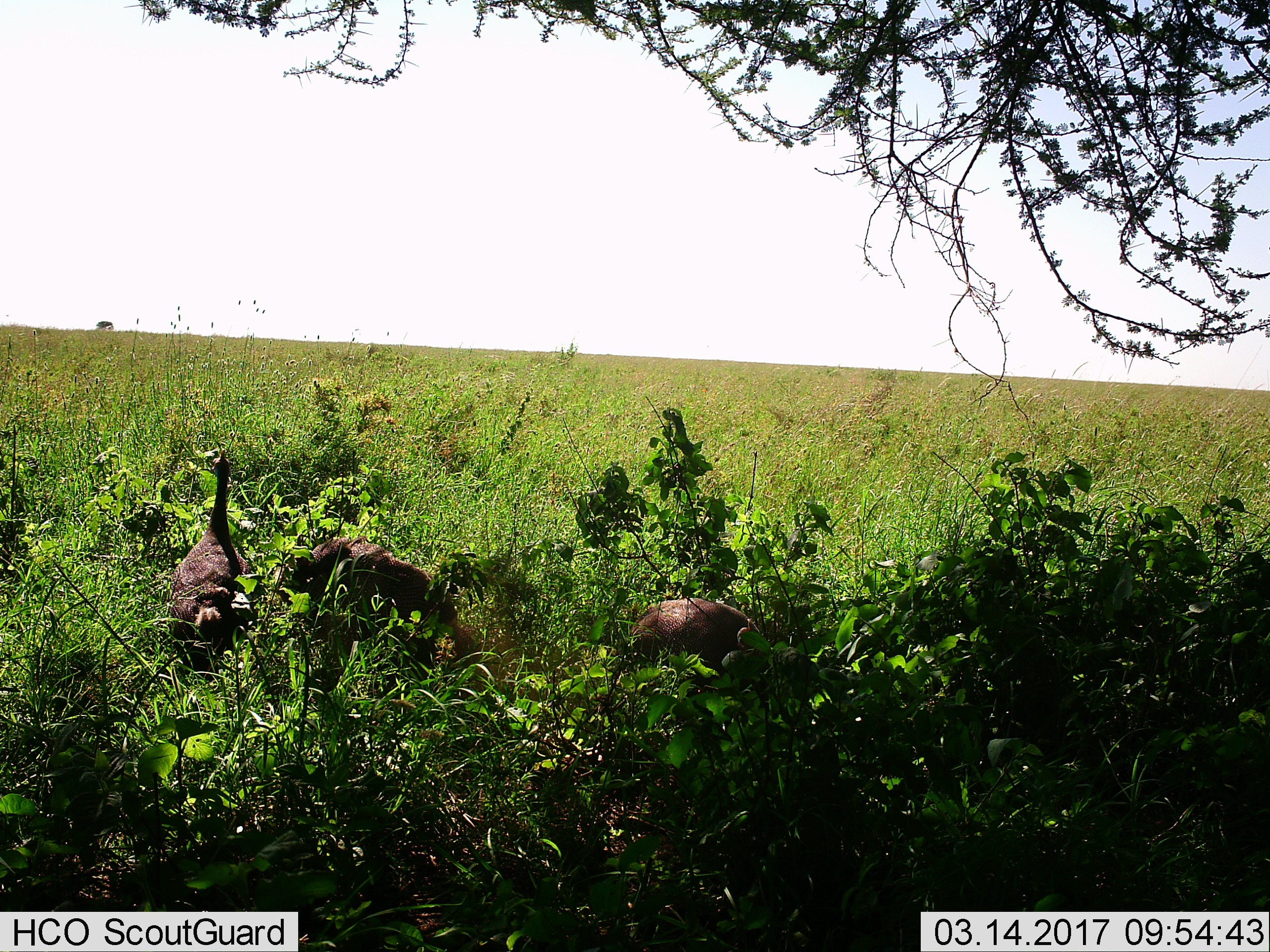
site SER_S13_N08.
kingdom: Animalia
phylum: Chordata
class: Aves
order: Galliformes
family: Numididae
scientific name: Numididae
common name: guineafowl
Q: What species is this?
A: Guineafowl (Numididae).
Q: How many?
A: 3.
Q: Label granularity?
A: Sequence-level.